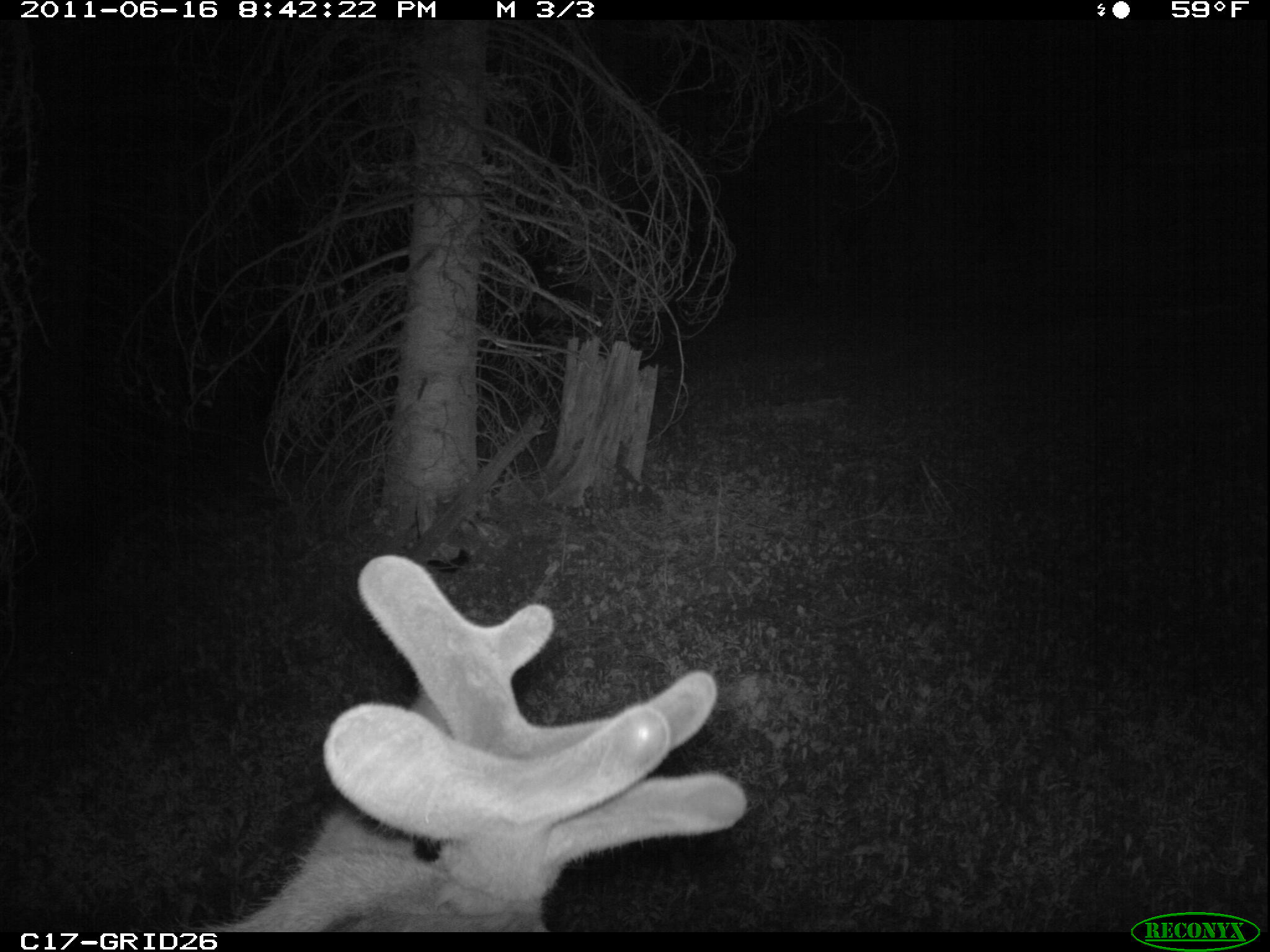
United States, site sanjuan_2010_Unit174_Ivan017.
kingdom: Animalia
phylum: Chordata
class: Mammalia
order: Artiodactyla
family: Cervidae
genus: Cervus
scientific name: Cervus elaphus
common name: red deer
Cervus elaphus (red deer).